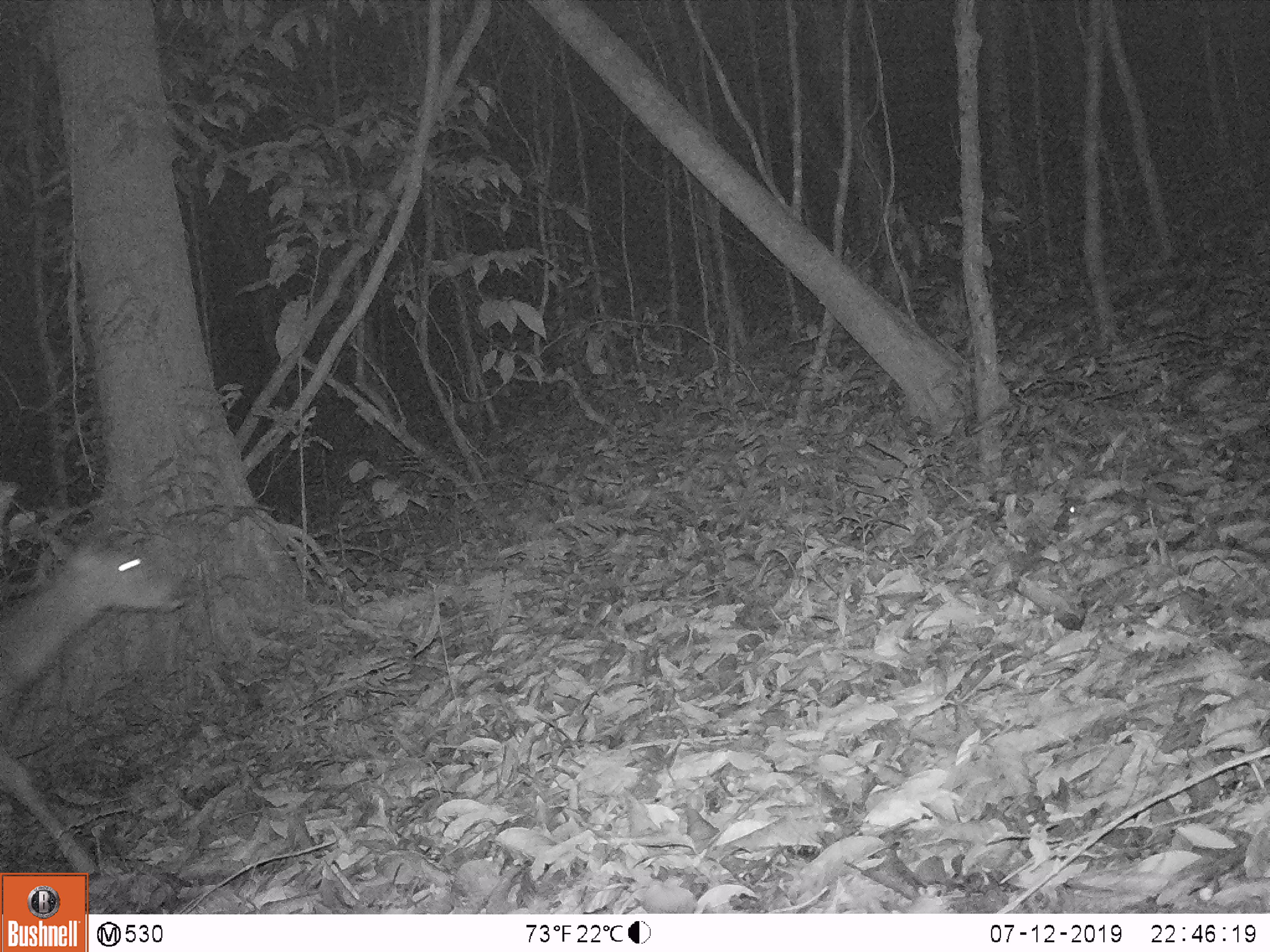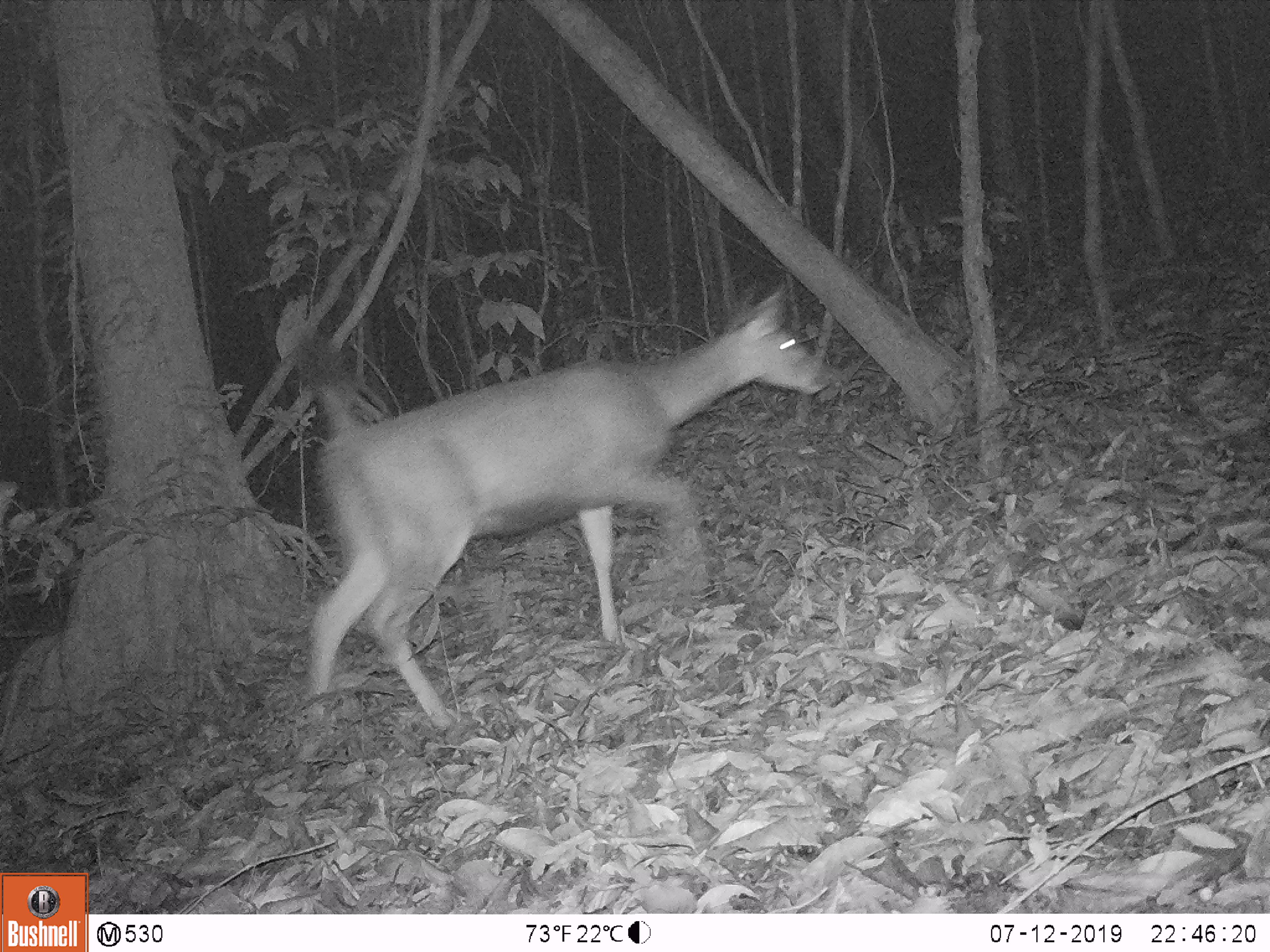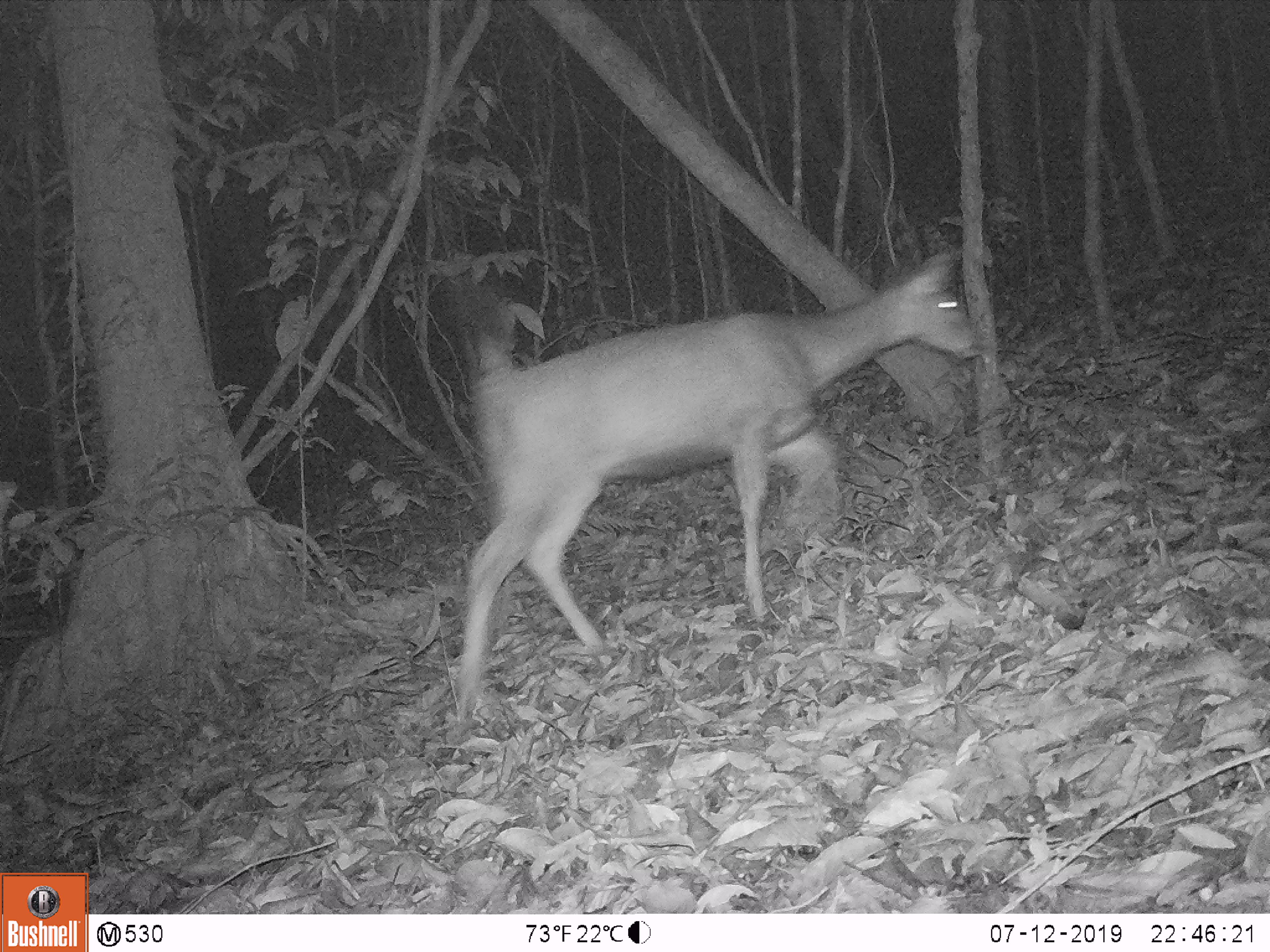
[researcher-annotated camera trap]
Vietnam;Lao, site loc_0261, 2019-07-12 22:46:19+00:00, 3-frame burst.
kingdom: Animalia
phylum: Chordata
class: Mammalia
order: Artiodactyla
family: Cervidae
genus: Rusa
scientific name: Rusa unicolor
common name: sambar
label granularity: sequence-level